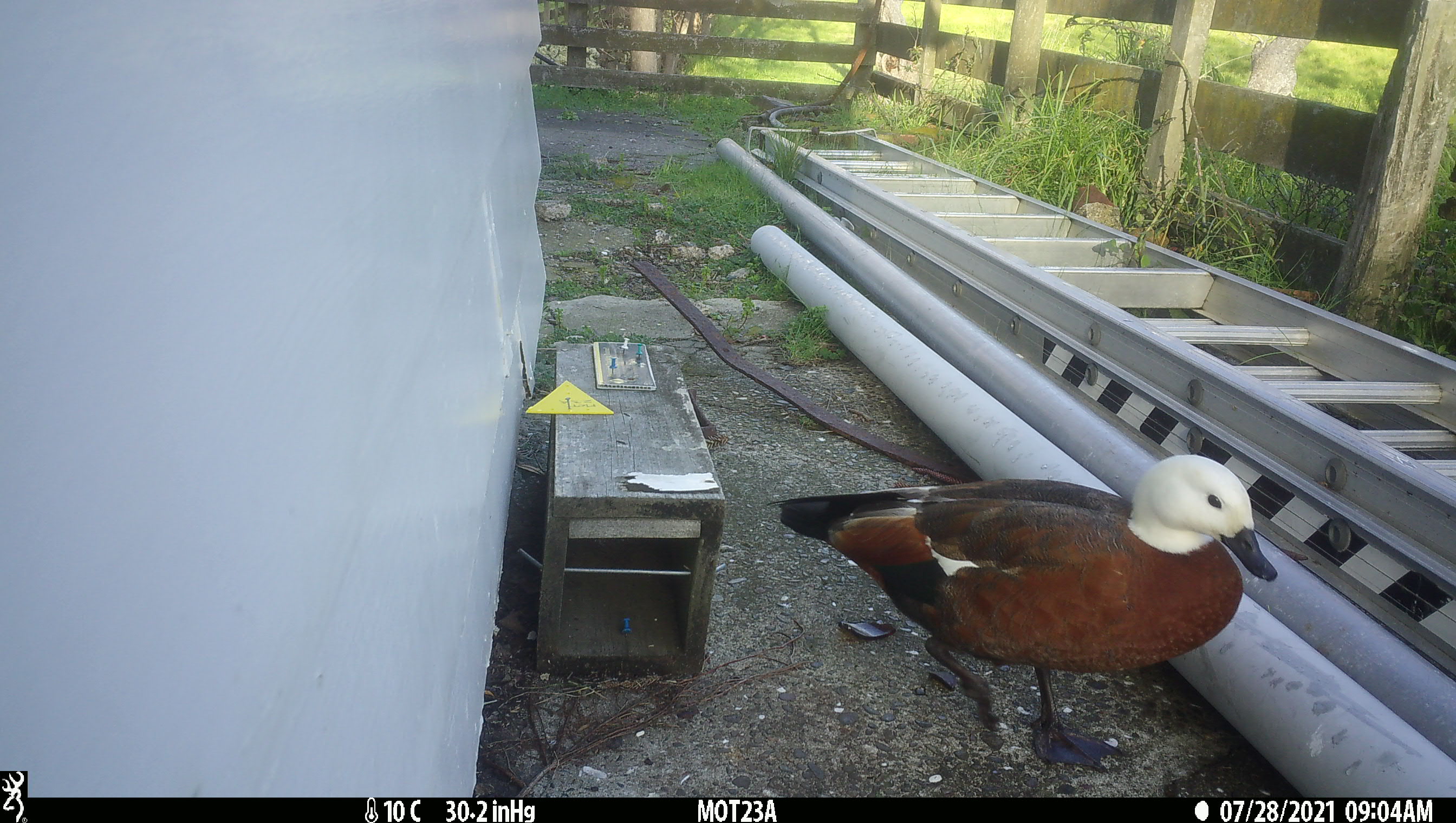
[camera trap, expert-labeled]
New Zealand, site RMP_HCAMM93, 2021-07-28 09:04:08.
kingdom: Animalia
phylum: Chordata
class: Aves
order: Anseriformes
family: Anatidae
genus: Tadorna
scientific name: Tadorna variegata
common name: paradise shelduck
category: paradise duck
Paradise duck (paradise shelduck) (Tadorna variegata).